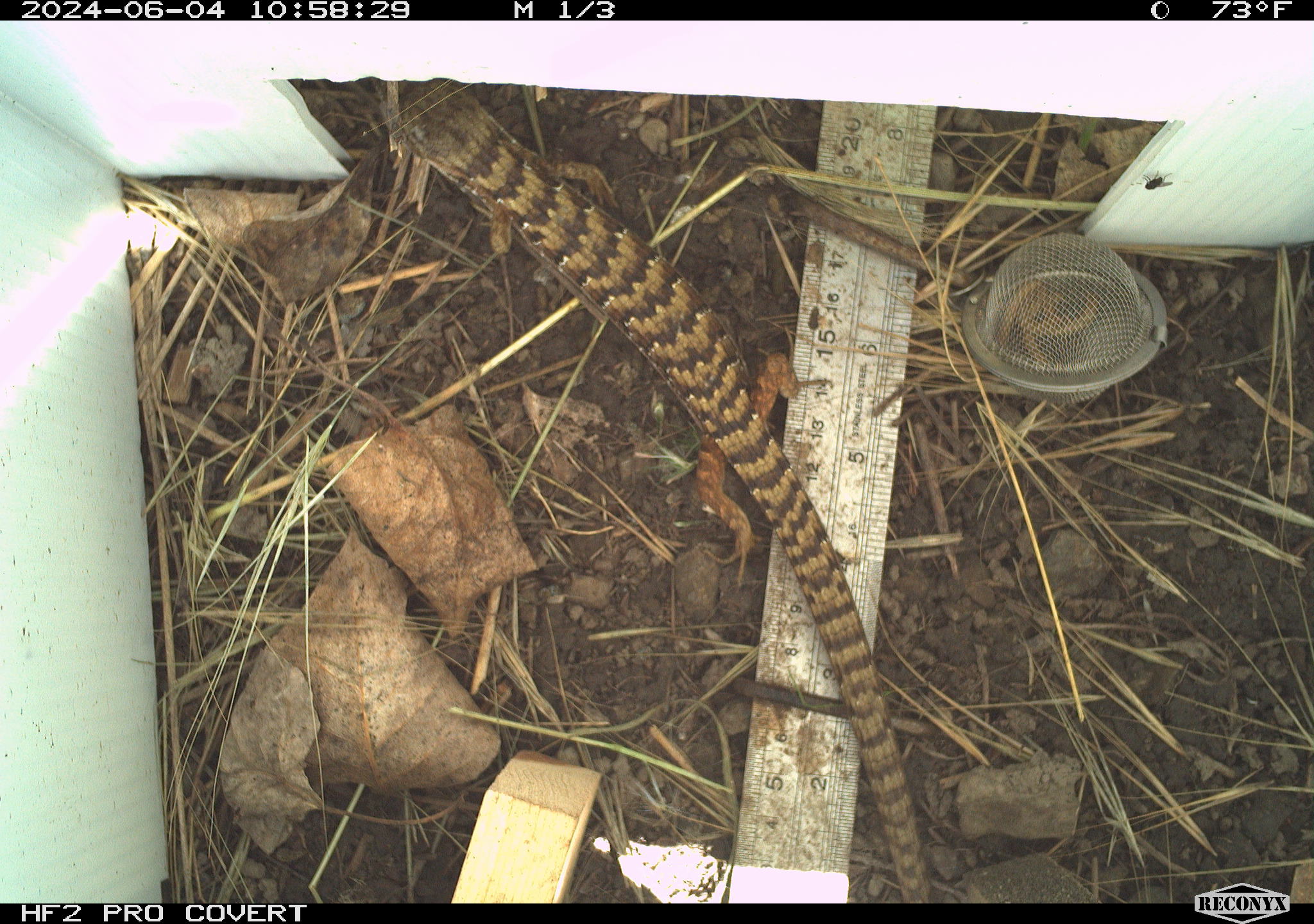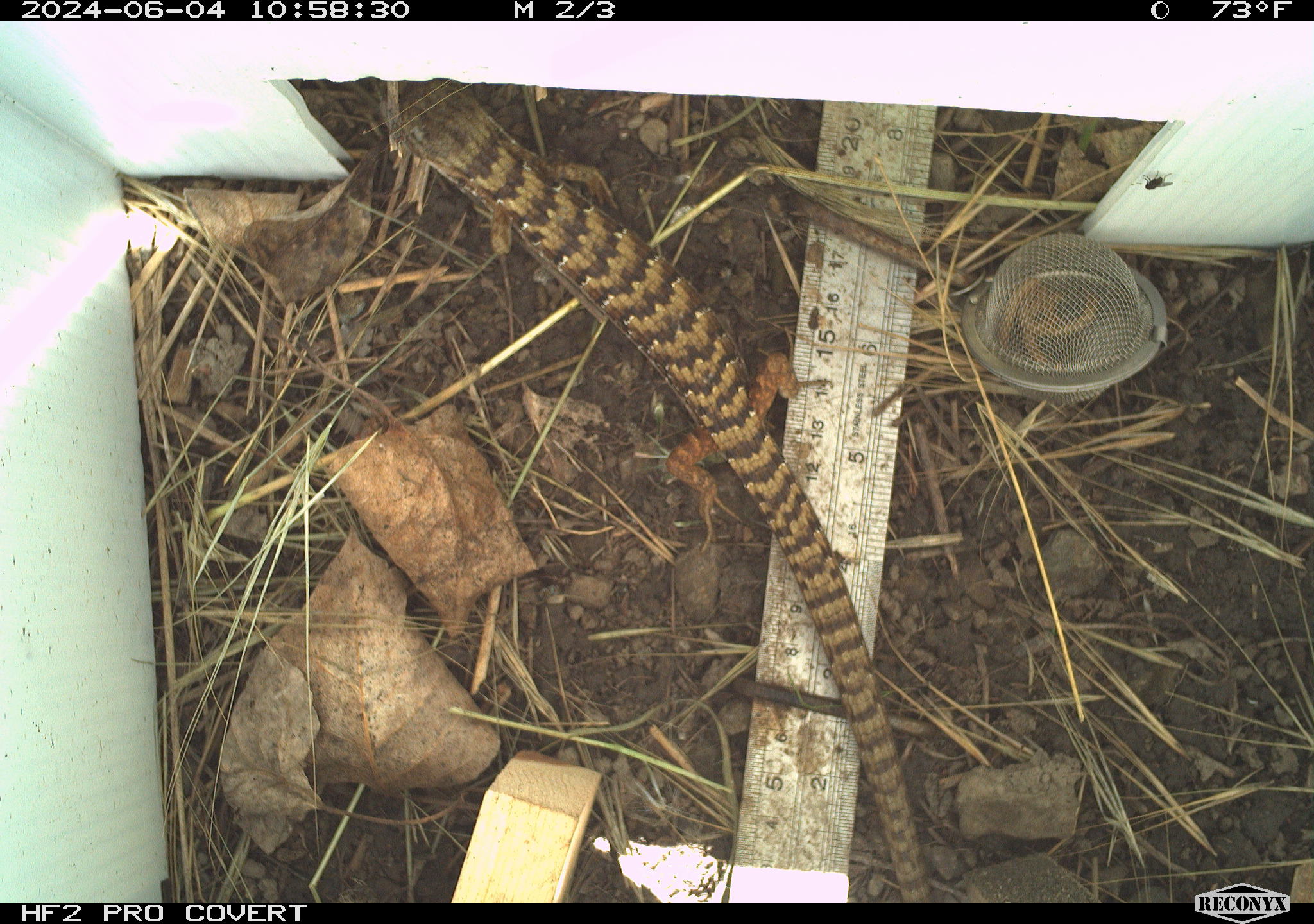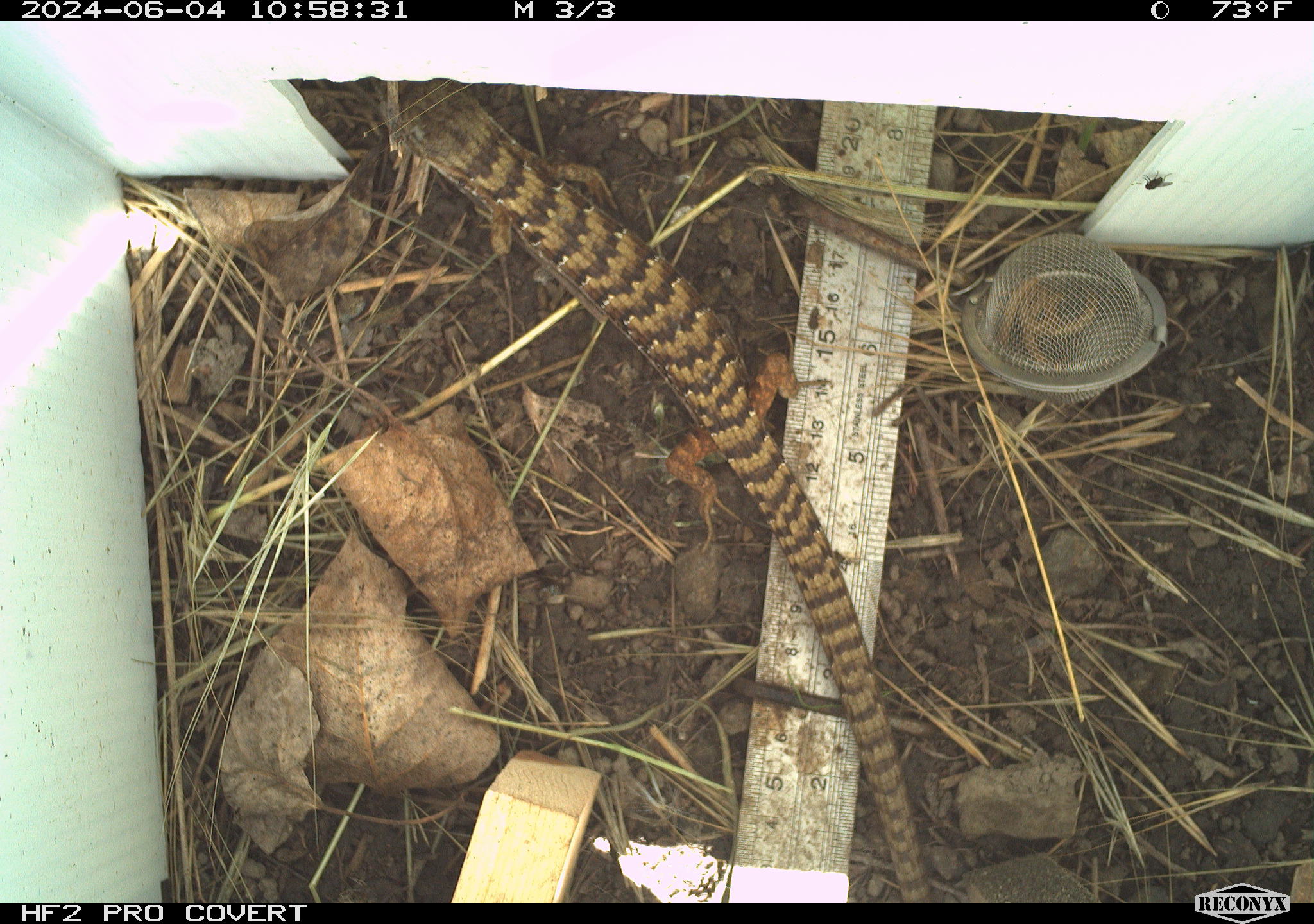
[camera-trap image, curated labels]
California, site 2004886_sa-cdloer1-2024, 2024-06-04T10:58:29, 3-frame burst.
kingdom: Animalia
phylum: Chordata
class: Reptilia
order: Squamata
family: Anguidae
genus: Elgaria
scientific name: Elgaria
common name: alligator lizards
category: elgaria species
Elgaria species (alligator lizards) (Elgaria).